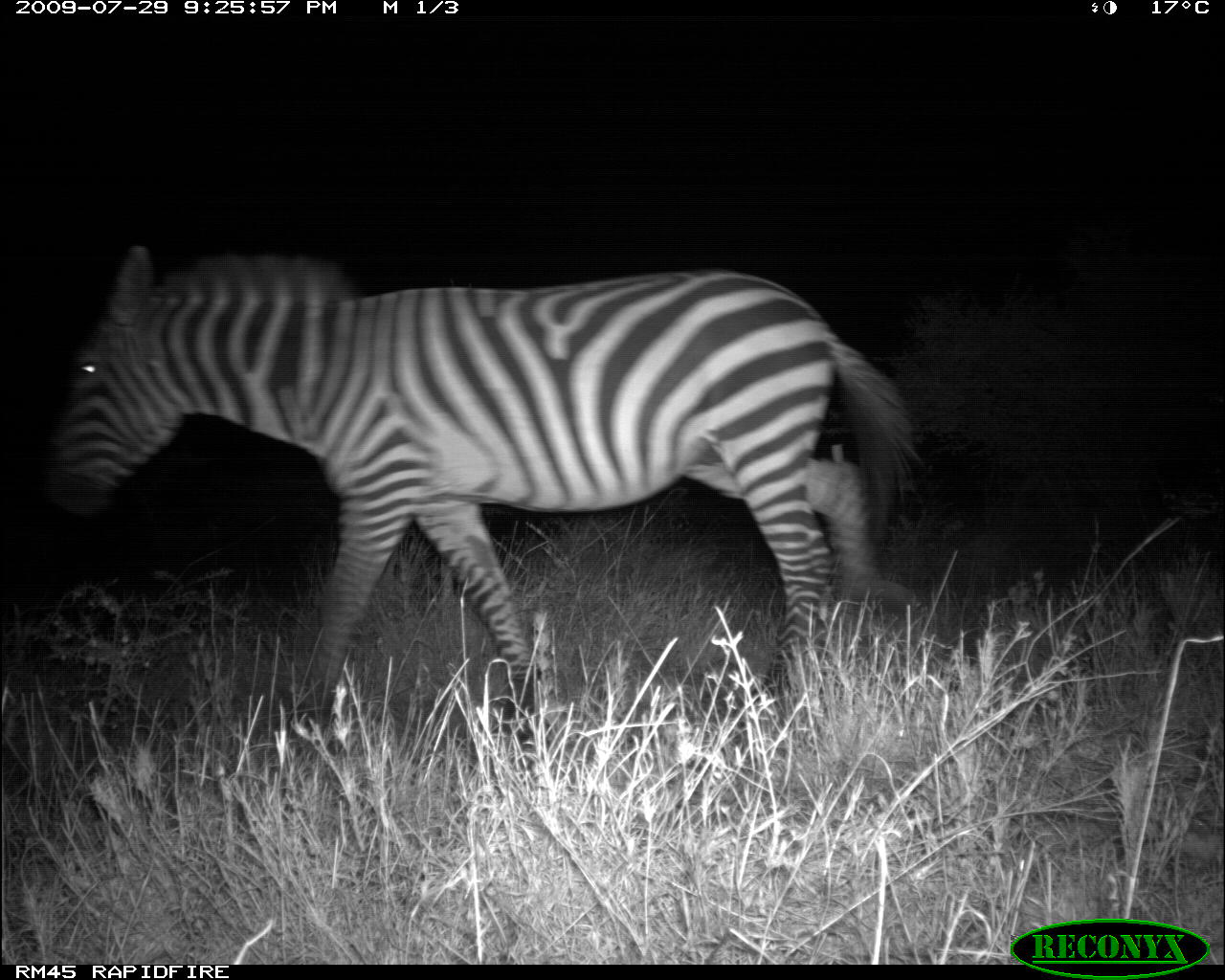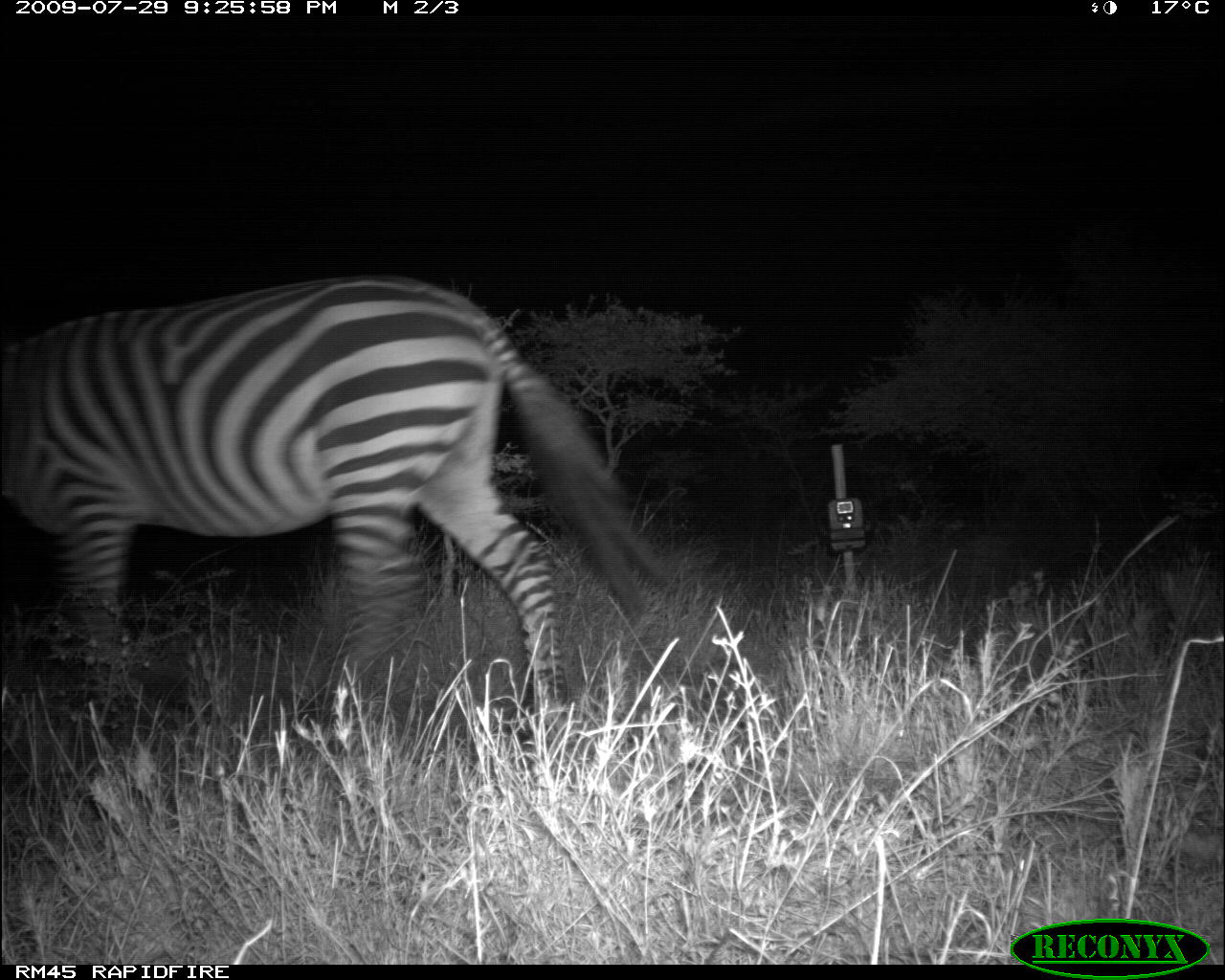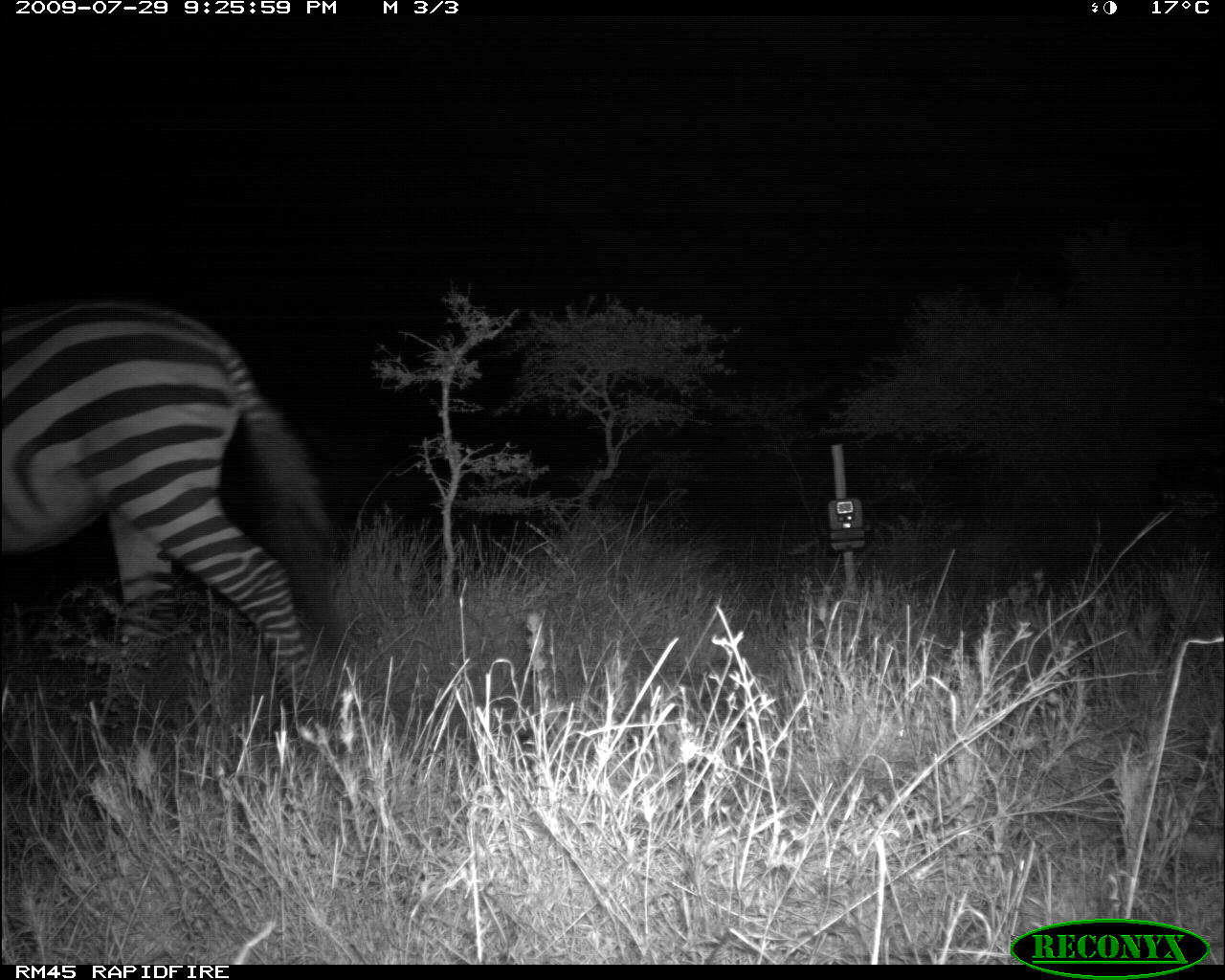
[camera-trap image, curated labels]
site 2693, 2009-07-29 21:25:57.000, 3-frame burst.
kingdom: Animalia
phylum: Chordata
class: Mammalia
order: Perissodactyla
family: Equidae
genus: Equus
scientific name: Equus quagga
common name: plains zebra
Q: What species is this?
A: Equus quagga (plains zebra).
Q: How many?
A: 1.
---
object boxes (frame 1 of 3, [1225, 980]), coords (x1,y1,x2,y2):
equus quagga: (52,237,918,752)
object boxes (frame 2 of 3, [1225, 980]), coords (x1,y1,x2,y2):
equus quagga: (0,275,674,745)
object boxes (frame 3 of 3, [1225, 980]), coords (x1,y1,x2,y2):
equus quagga: (0,297,351,740)